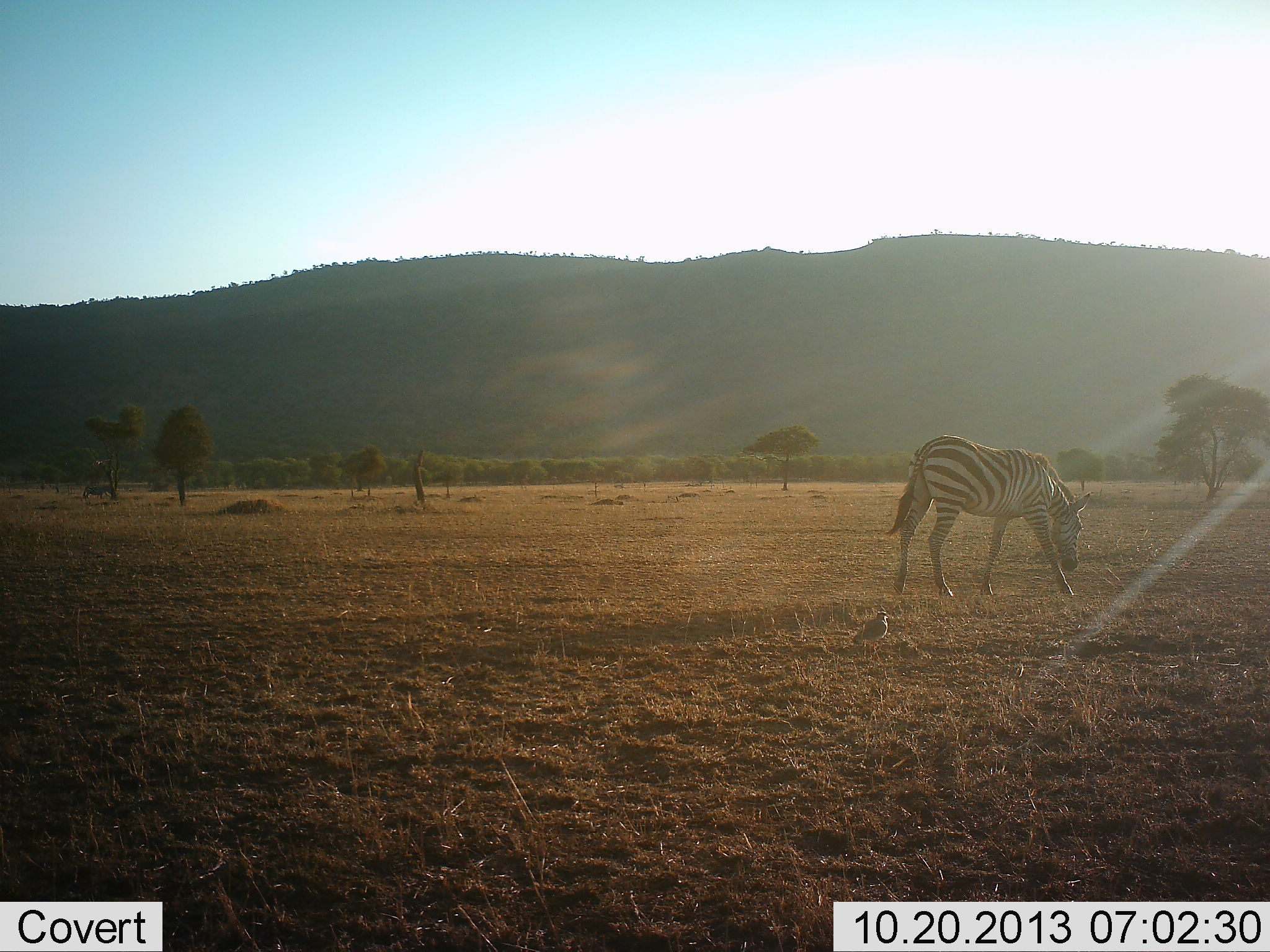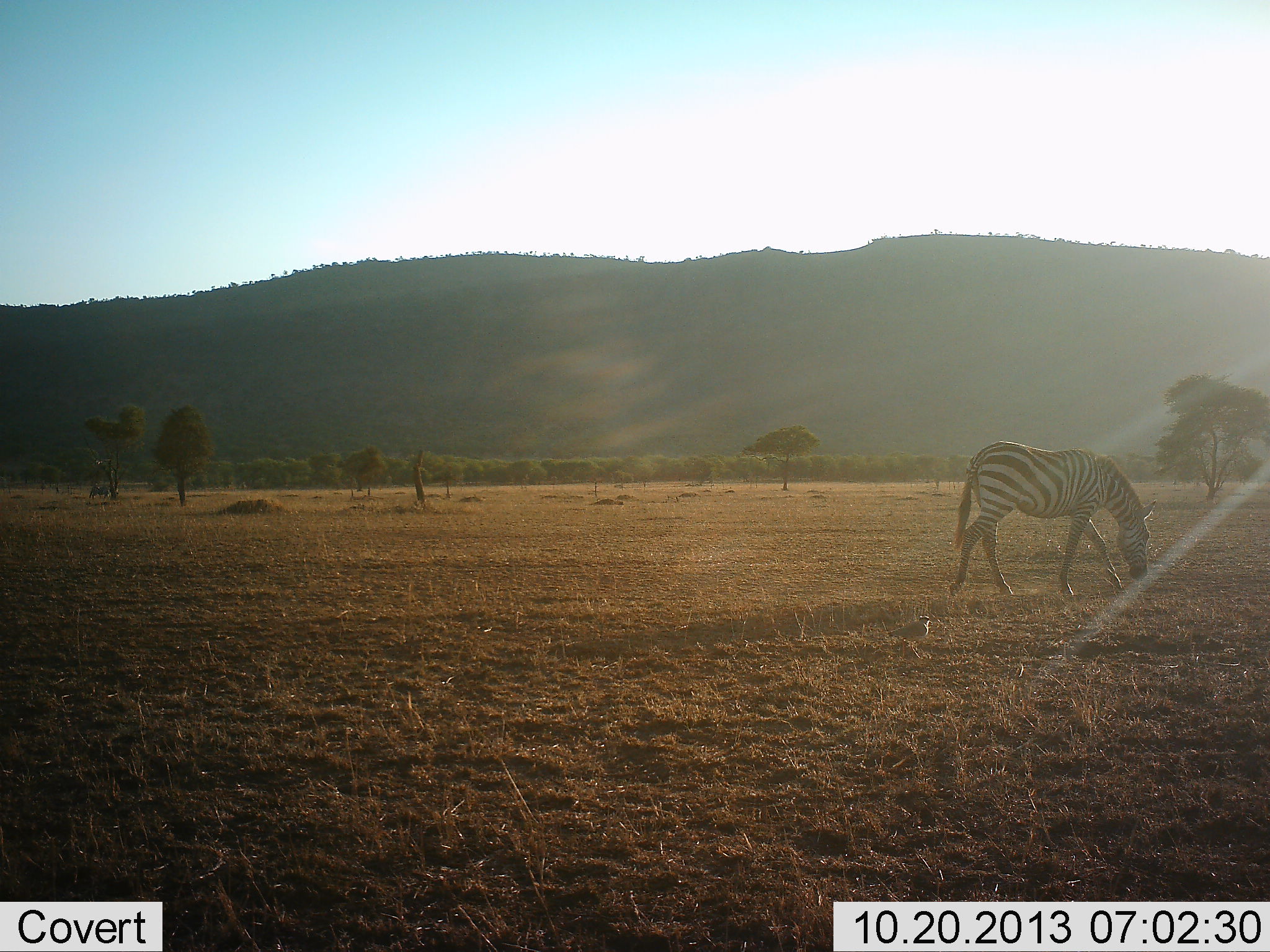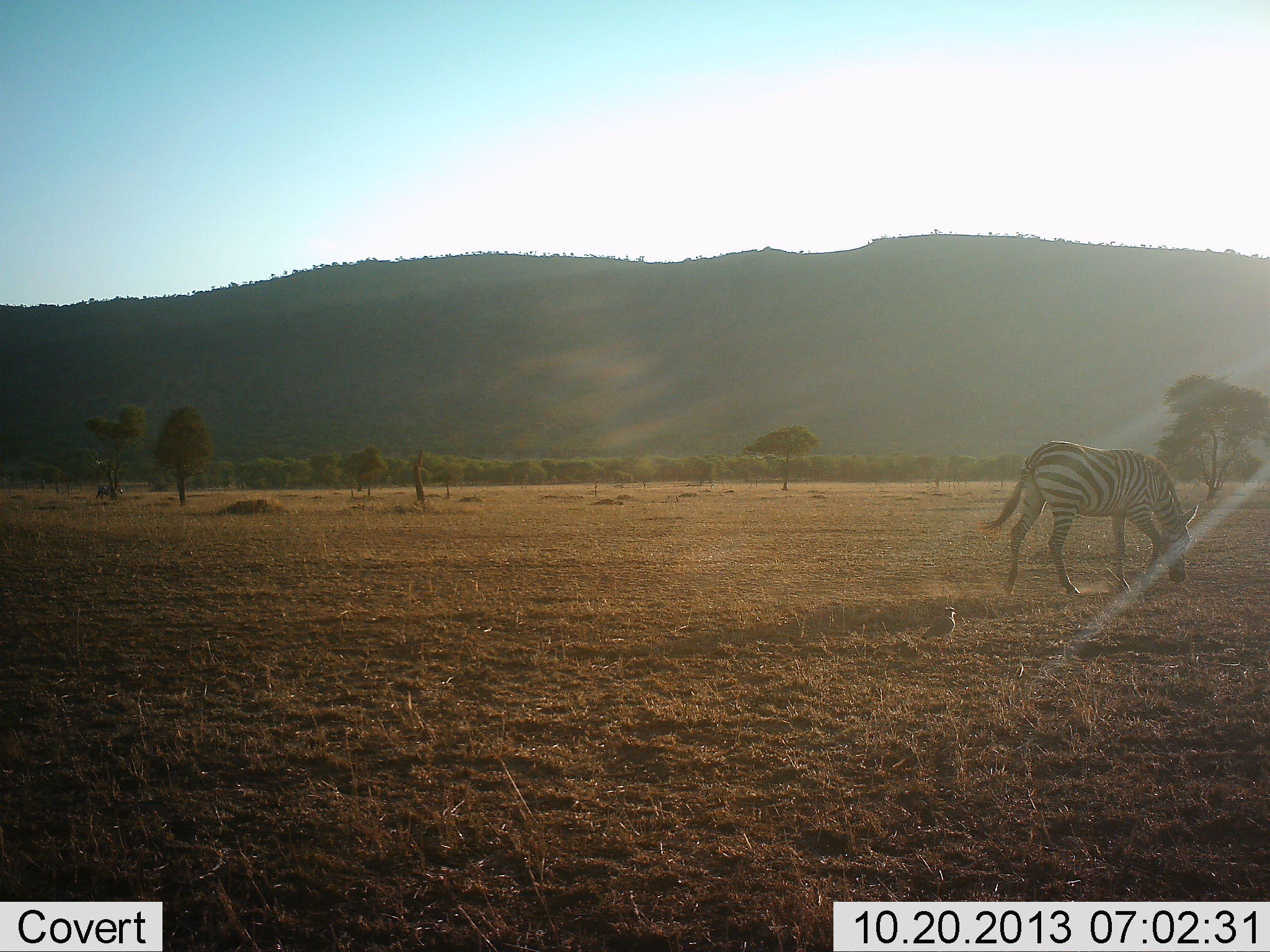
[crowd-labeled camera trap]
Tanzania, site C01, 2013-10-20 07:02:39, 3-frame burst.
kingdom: Animalia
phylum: Chordata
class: Mammalia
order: Perissodactyla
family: Equidae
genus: Equus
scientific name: Equus quagga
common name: plains zebra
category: zebra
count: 1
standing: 17%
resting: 0%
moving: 64%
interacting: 1%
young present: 0%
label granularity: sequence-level